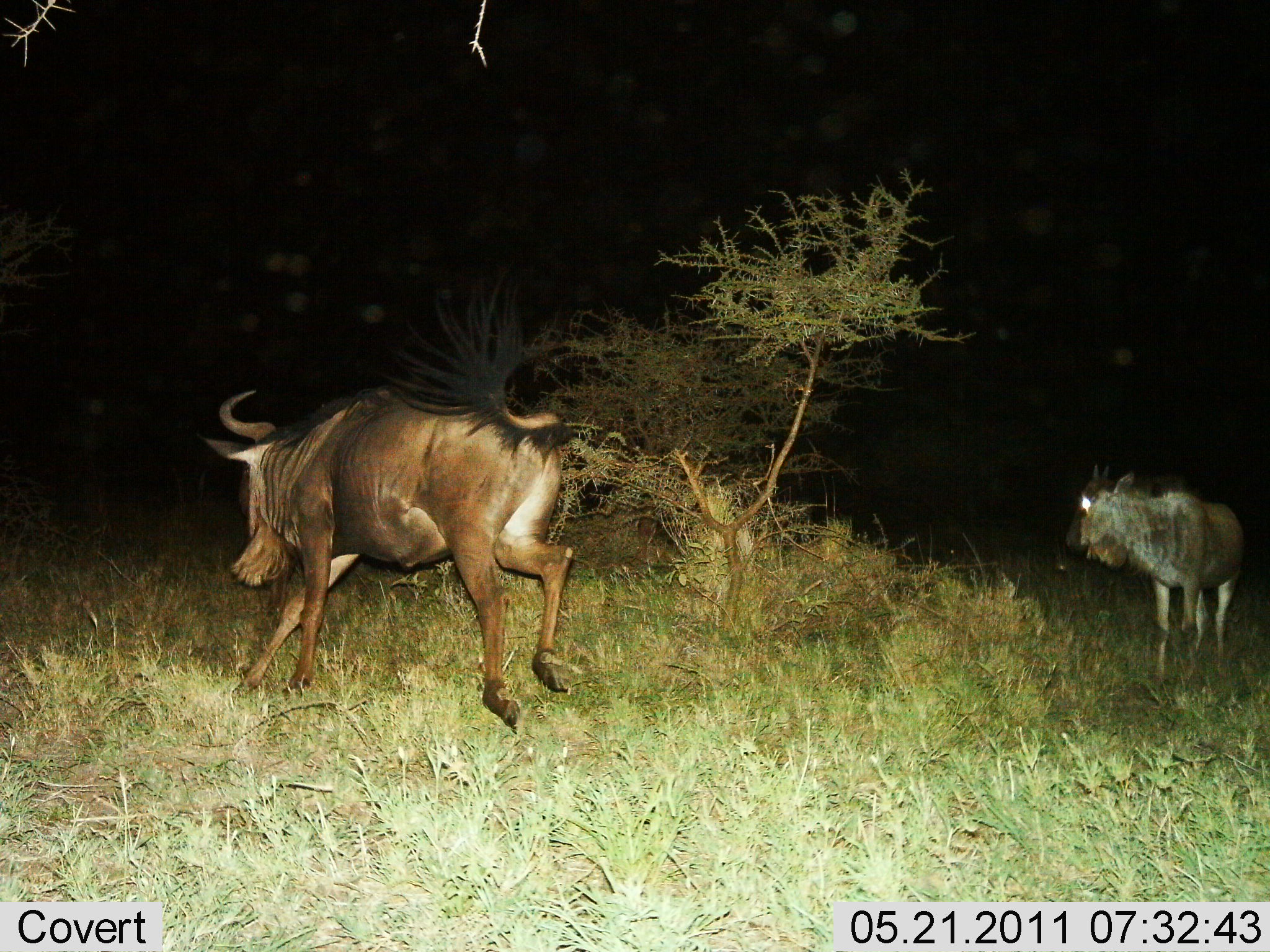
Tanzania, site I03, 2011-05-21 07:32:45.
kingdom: Animalia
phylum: Chordata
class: Mammalia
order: Artiodactyla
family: Bovidae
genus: Connochaetes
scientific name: Connochaetes taurinus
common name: blue wildebeest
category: wildebeest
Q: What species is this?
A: Wildebeest (blue wildebeest) (Connochaetes taurinus).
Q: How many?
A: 2.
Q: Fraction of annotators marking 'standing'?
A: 38%.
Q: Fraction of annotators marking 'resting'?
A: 0%.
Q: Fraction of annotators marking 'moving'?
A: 100%.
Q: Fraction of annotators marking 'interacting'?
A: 8%.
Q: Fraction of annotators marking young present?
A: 0%.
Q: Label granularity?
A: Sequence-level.